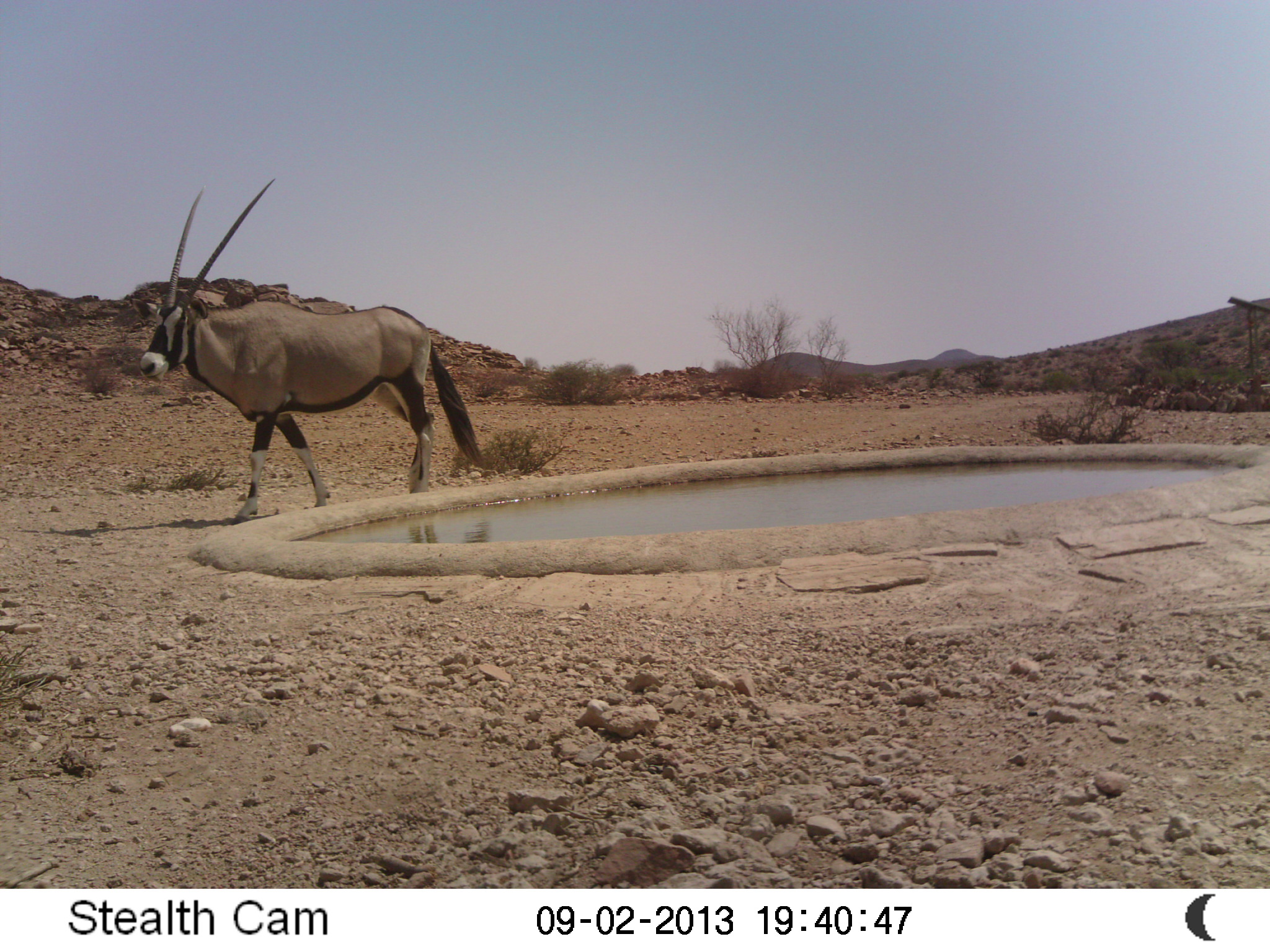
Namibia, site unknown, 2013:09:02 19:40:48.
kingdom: Animalia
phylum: Chordata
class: Mammalia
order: Artiodactyla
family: Bovidae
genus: Oryx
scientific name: Oryx gazella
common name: gemsbok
Oryx gazella (gemsbok).